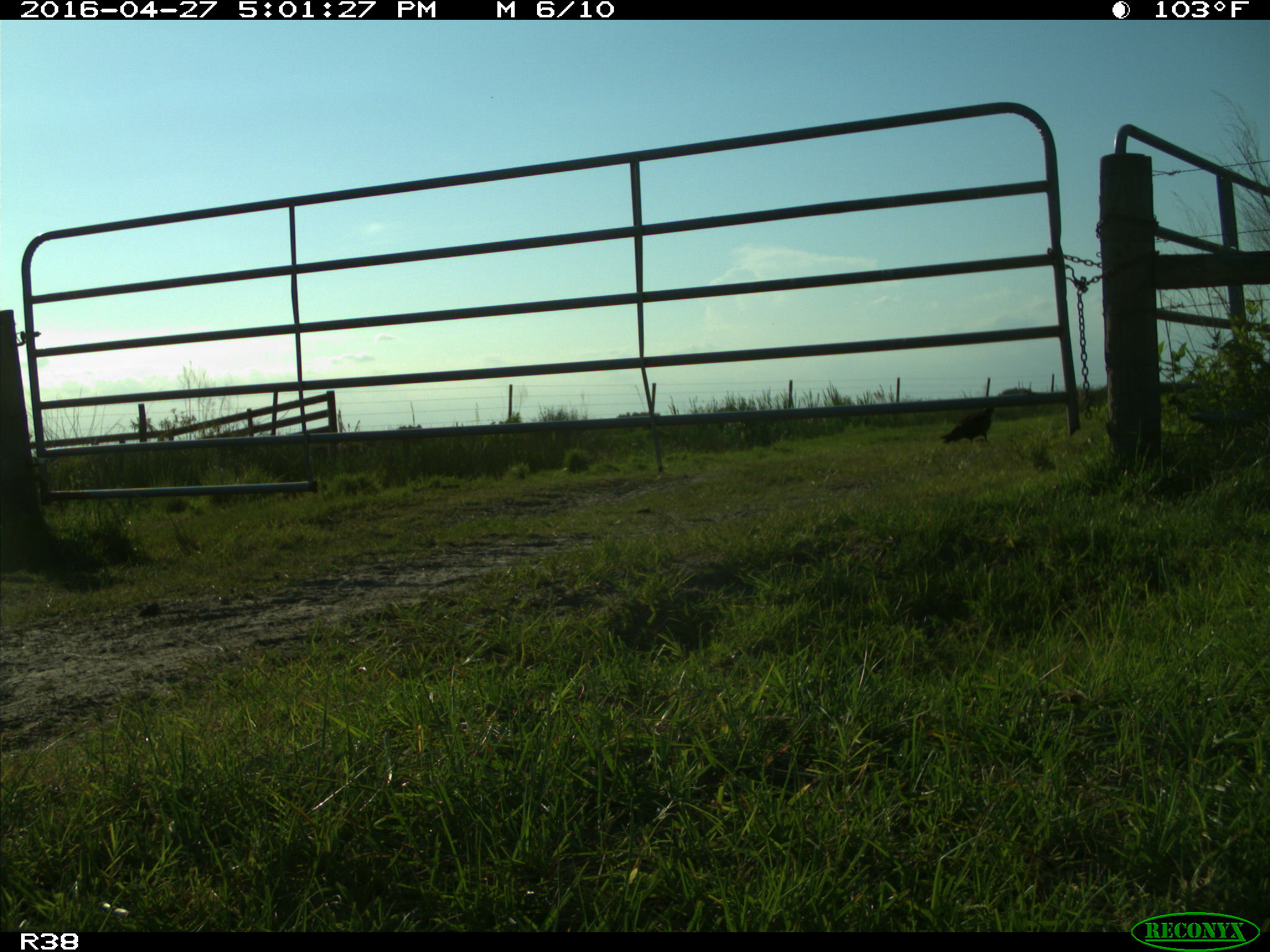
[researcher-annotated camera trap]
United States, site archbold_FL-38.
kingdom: Animalia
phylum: Chordata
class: Aves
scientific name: Aves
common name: birds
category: unidentified bird